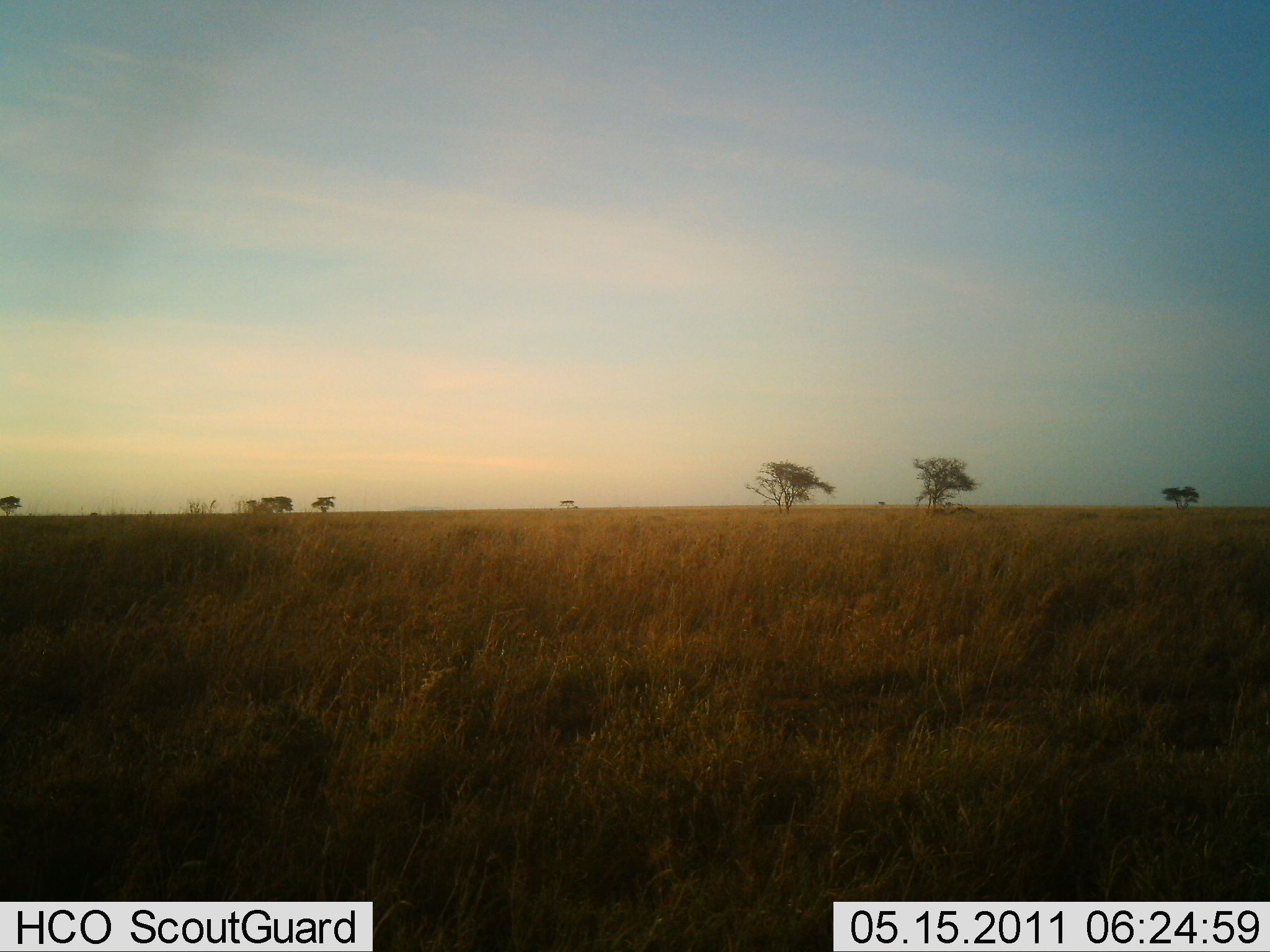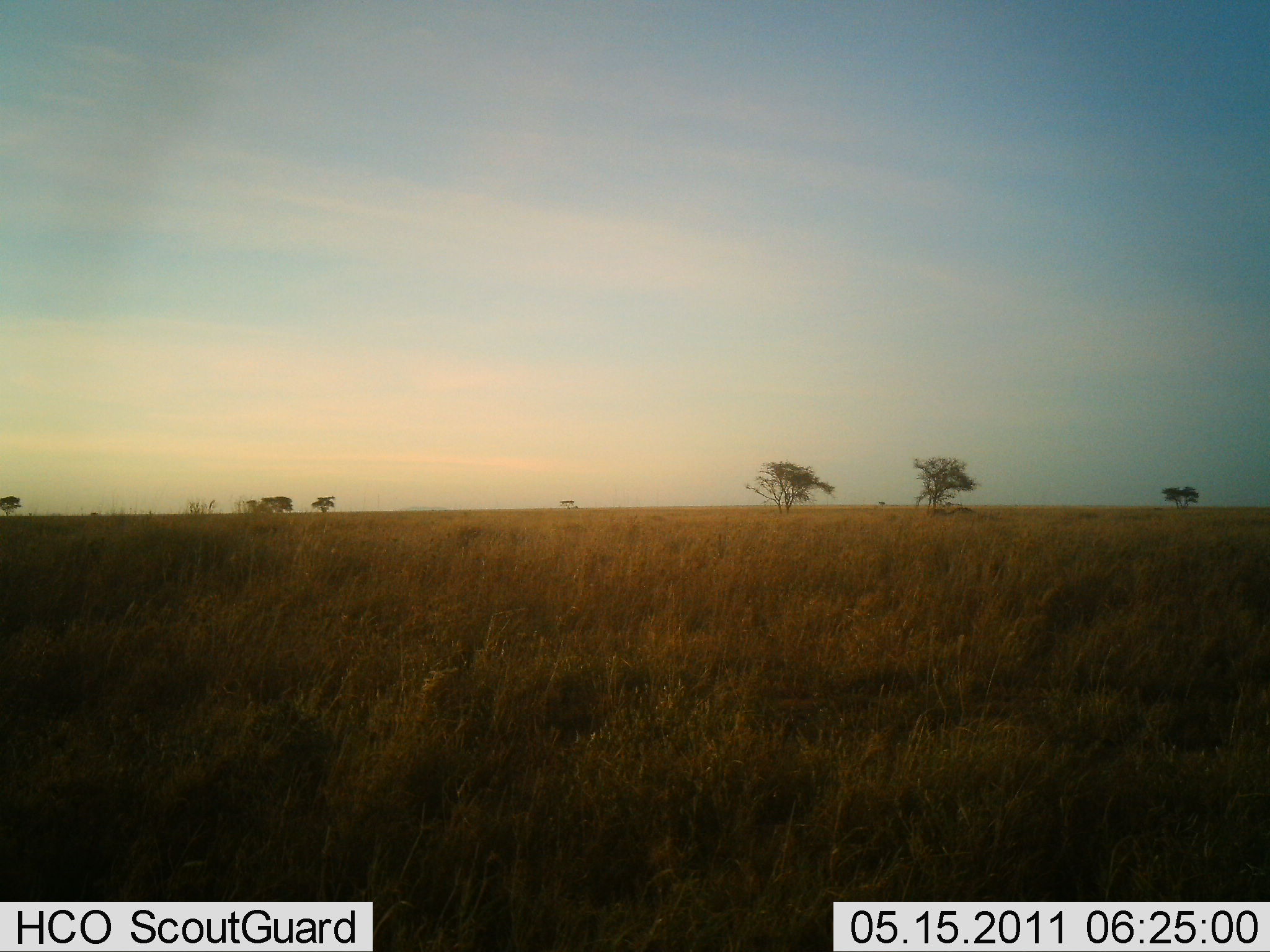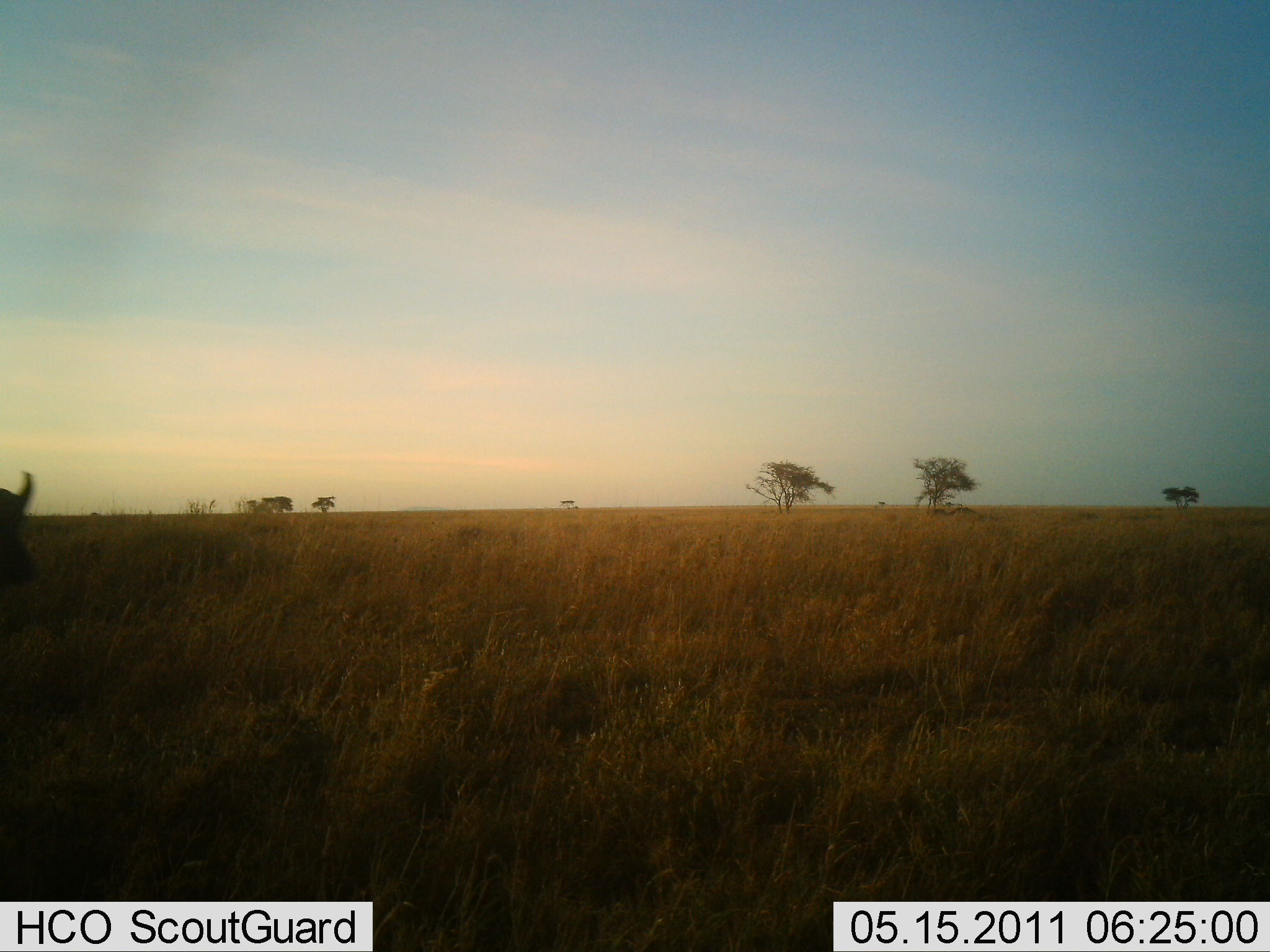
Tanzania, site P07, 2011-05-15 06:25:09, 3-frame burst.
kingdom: Animalia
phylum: Chordata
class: Mammalia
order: Artiodactyla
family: Bovidae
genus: Syncerus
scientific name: Syncerus caffer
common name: cape buffalo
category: buffalo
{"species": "buffalo (cape buffalo) (Syncerus caffer)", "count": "1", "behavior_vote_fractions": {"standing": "0%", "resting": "0%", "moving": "100%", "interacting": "0%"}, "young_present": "0%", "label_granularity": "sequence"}